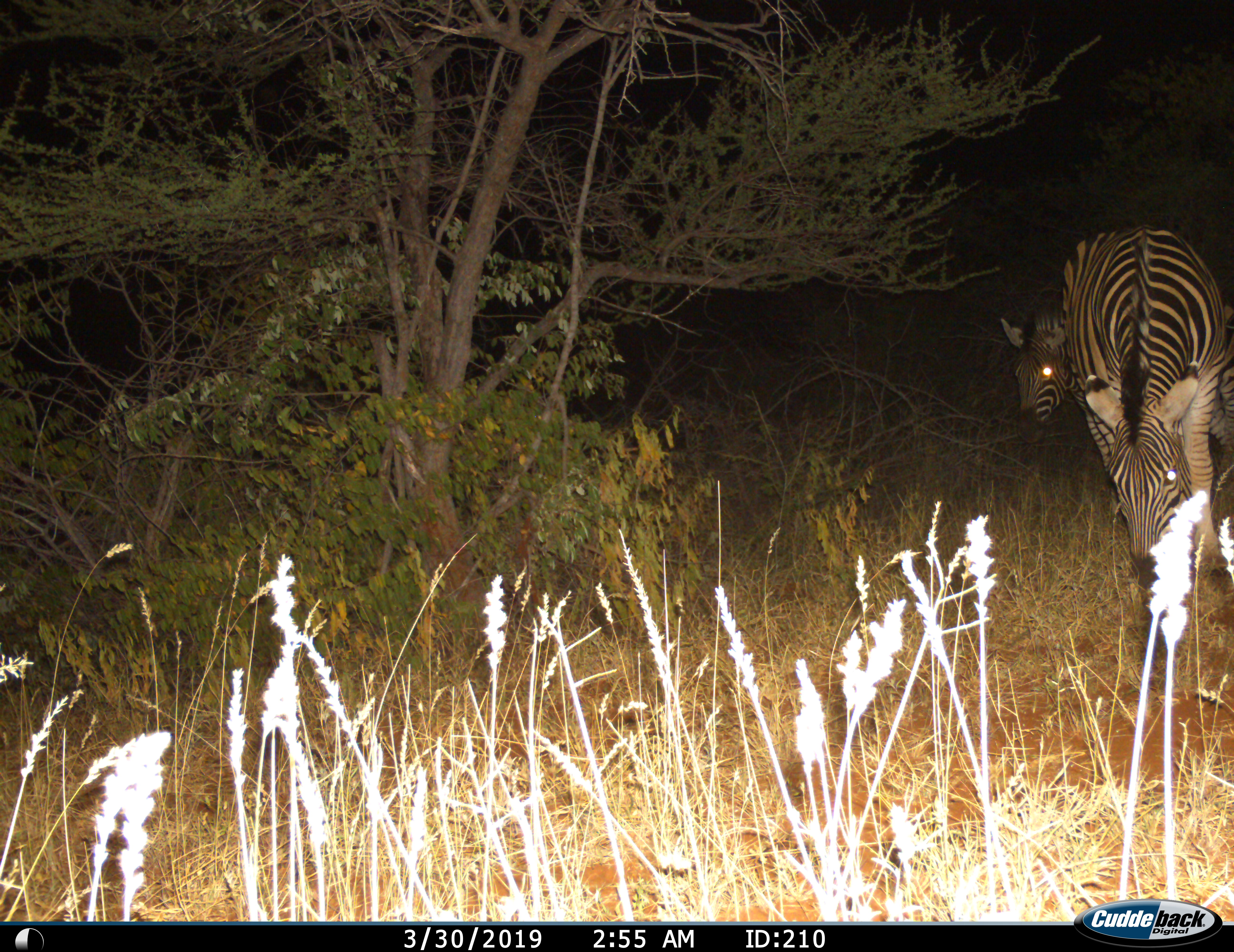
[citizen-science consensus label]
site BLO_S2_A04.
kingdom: Animalia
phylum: Chordata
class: Mammalia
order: Perissodactyla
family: Equidae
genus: Equus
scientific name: Equus quagga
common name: plains zebra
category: zebraplains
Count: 2.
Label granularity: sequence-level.